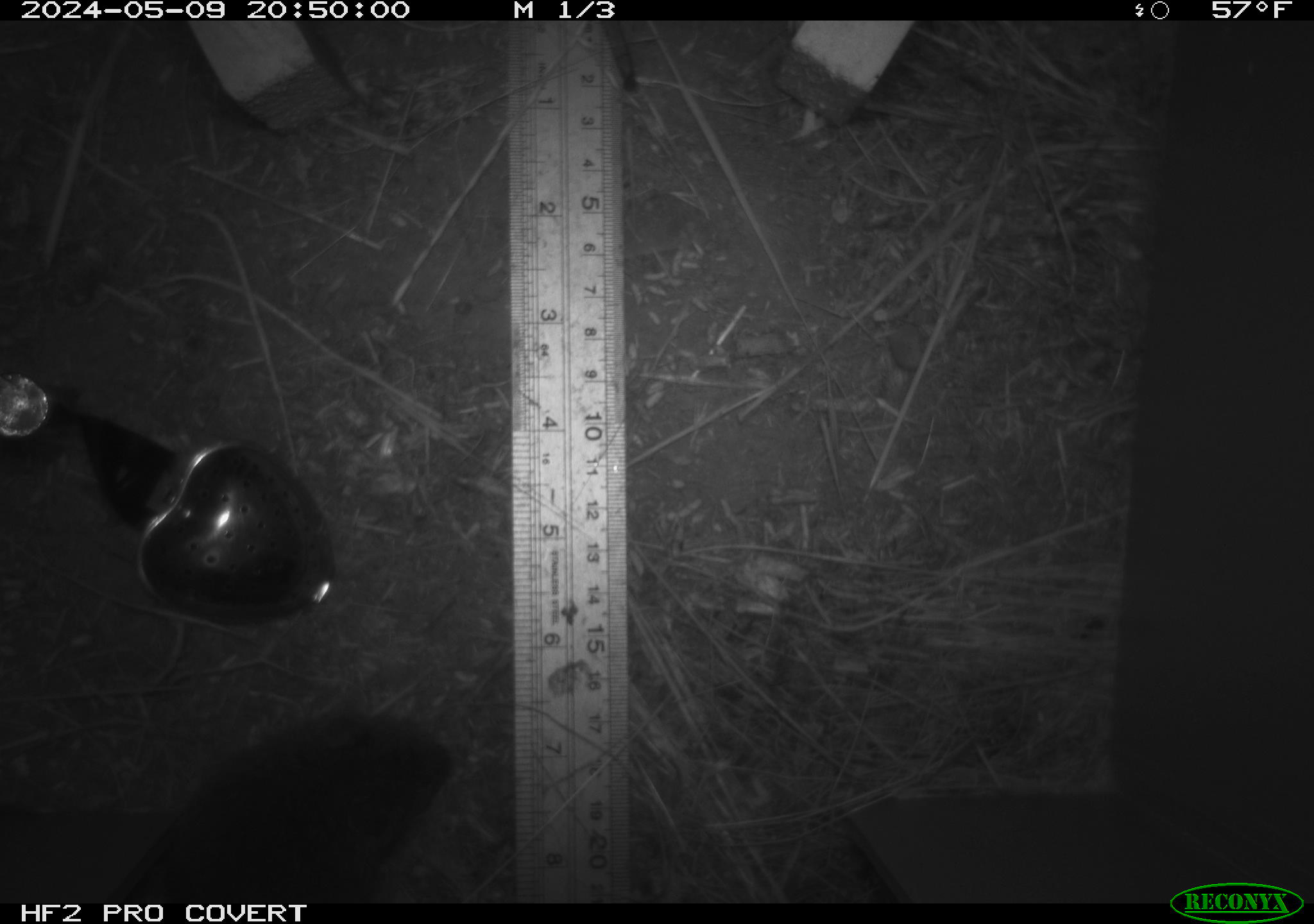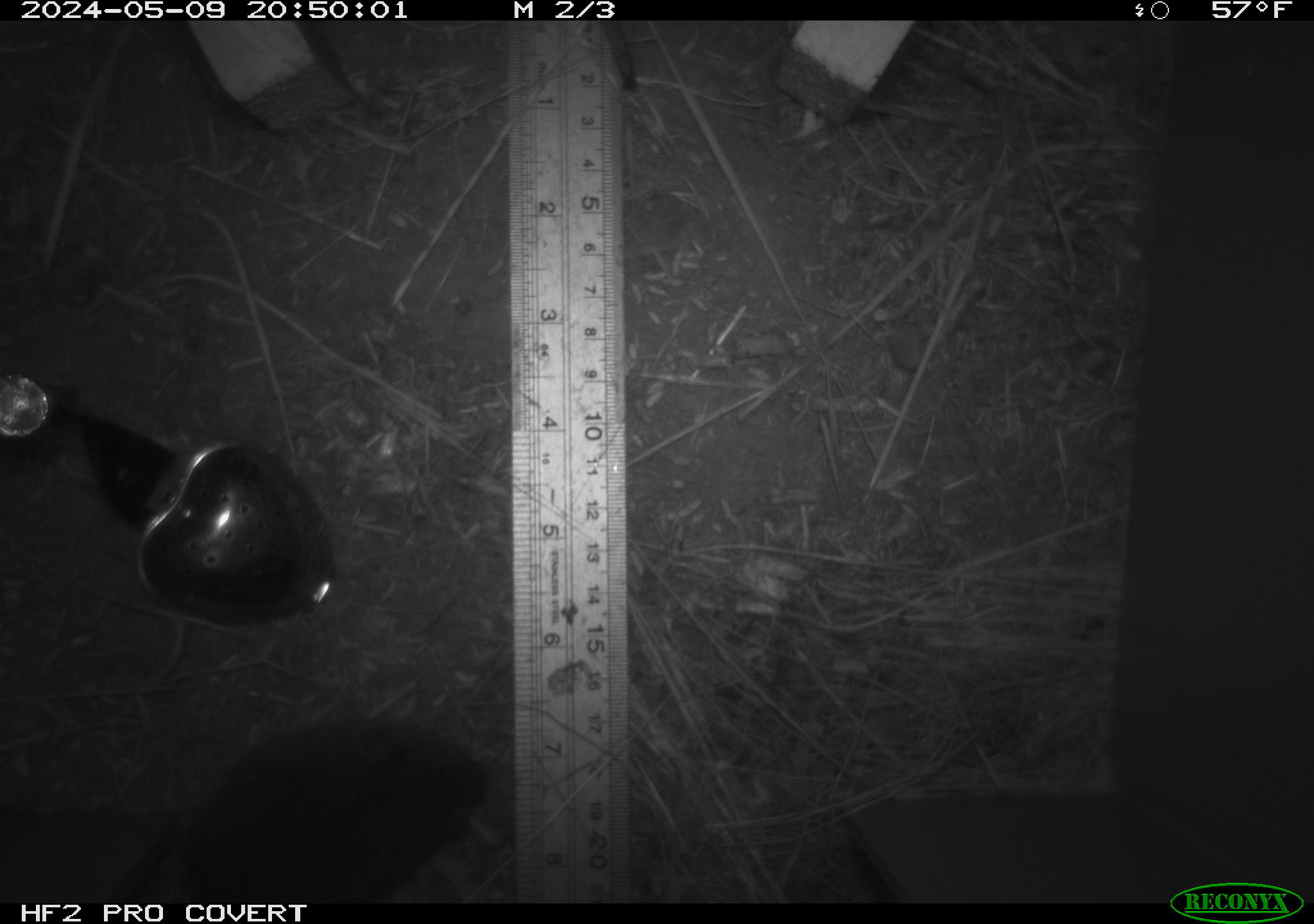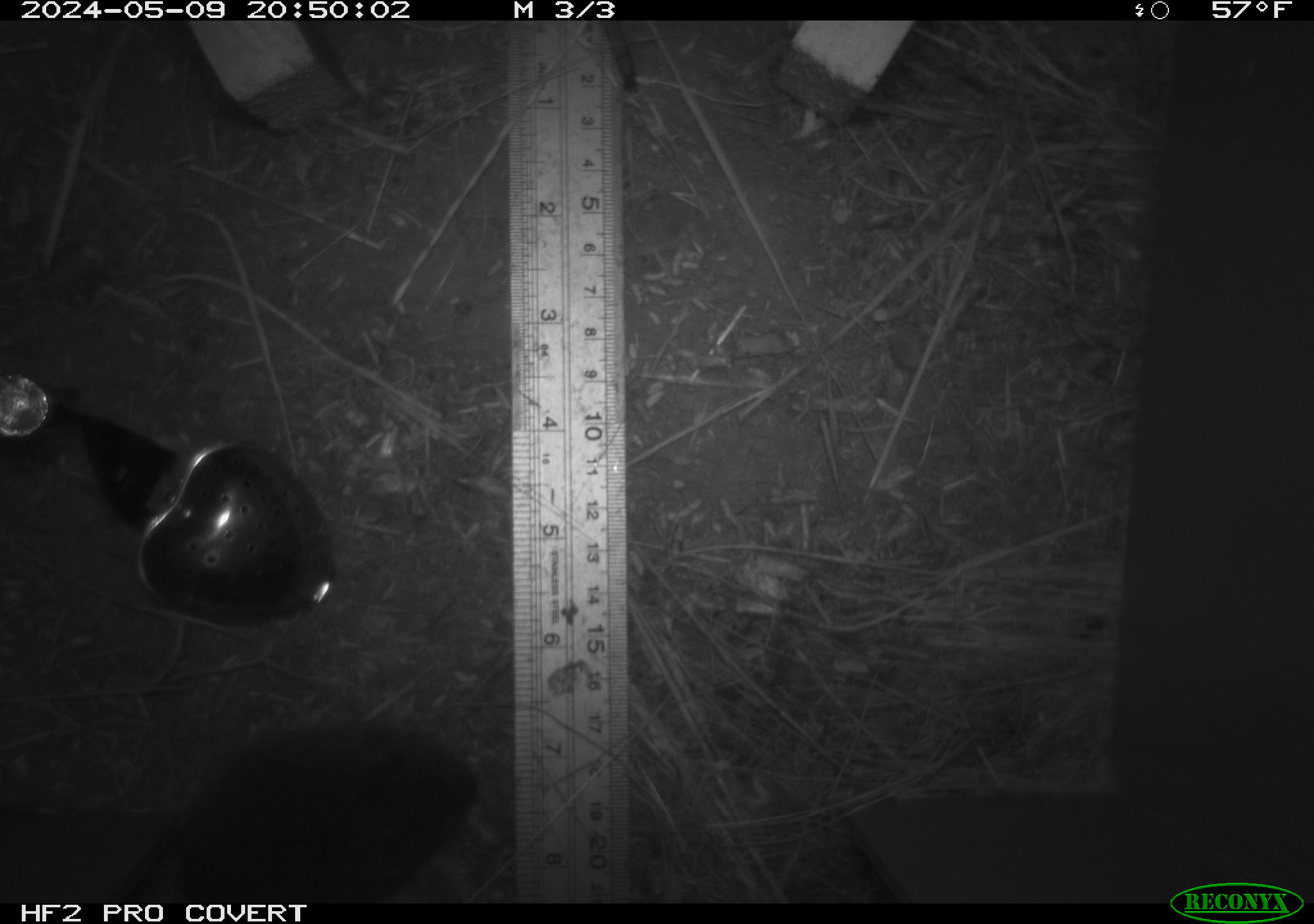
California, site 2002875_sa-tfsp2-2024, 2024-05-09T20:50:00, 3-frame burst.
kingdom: Animalia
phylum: Chordata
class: Mammalia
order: Rodentia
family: Cricetidae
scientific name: Arvicolinae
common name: voles, lemmings, and muskrats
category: arvicolinae subfamily